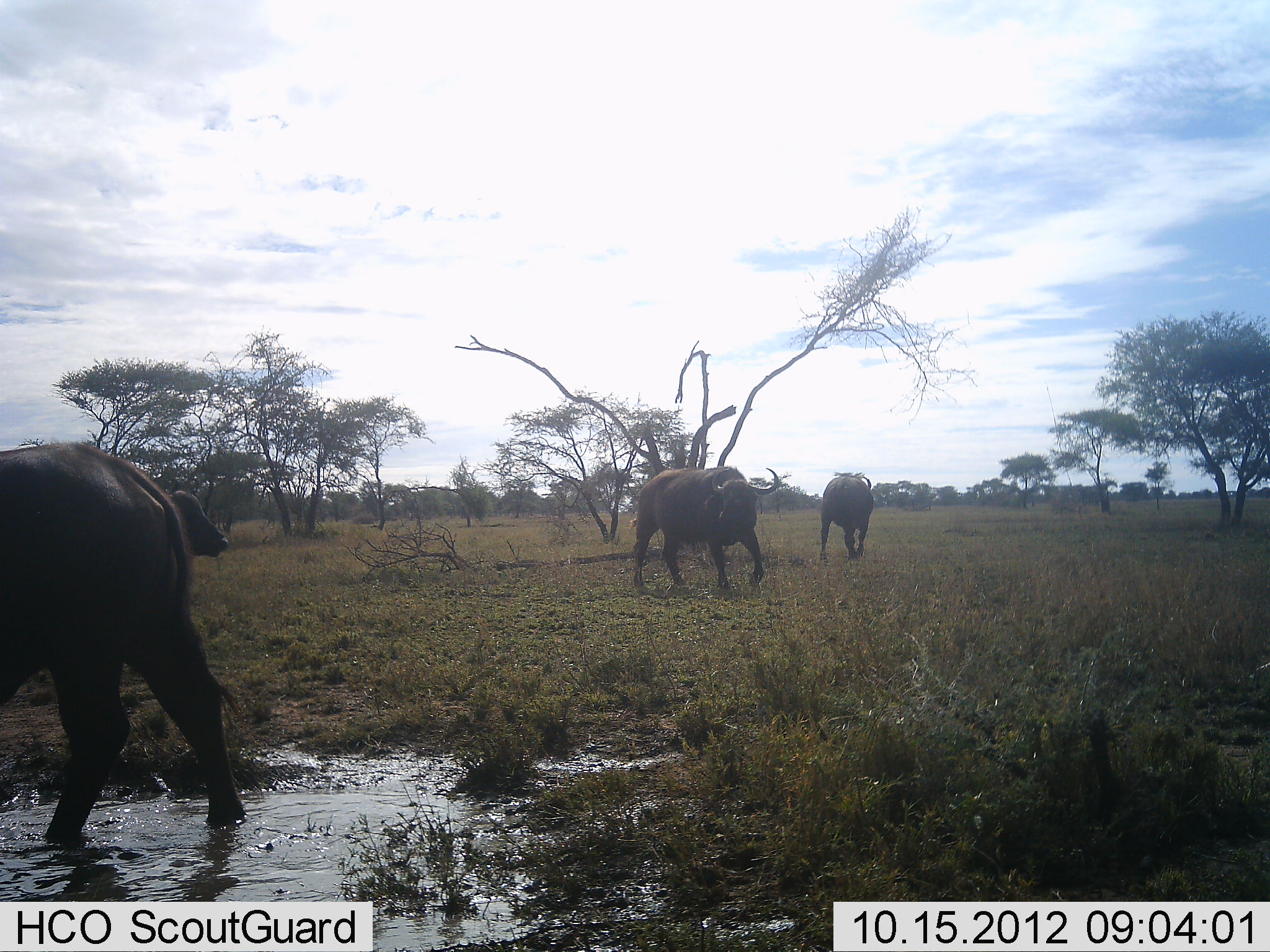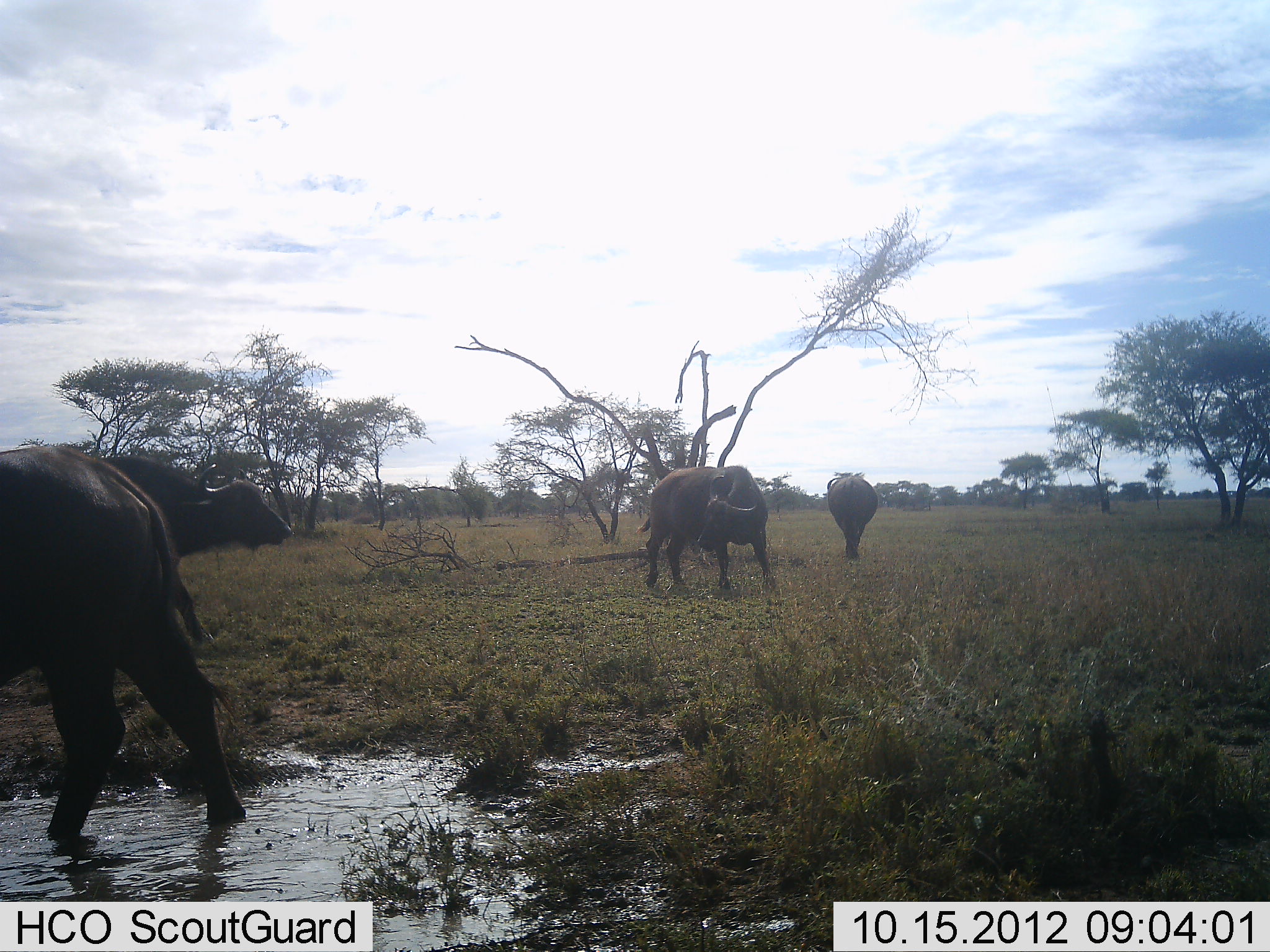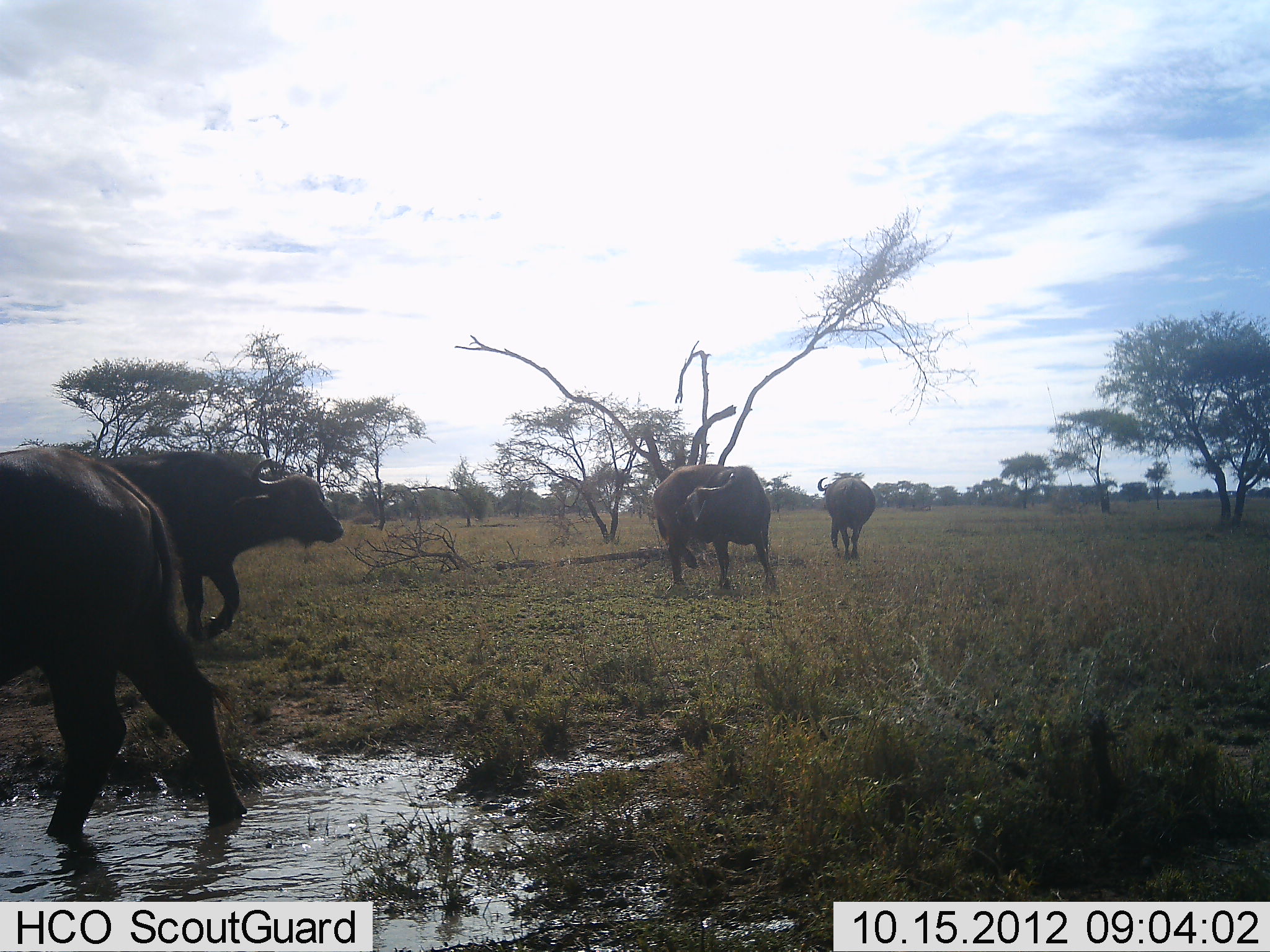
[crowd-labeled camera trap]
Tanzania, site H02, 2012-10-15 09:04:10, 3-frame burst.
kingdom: Animalia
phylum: Chordata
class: Mammalia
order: Artiodactyla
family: Bovidae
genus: Syncerus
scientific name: Syncerus caffer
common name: cape buffalo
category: buffalo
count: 4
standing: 70%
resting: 0%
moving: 70%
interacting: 10%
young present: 0%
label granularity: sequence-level